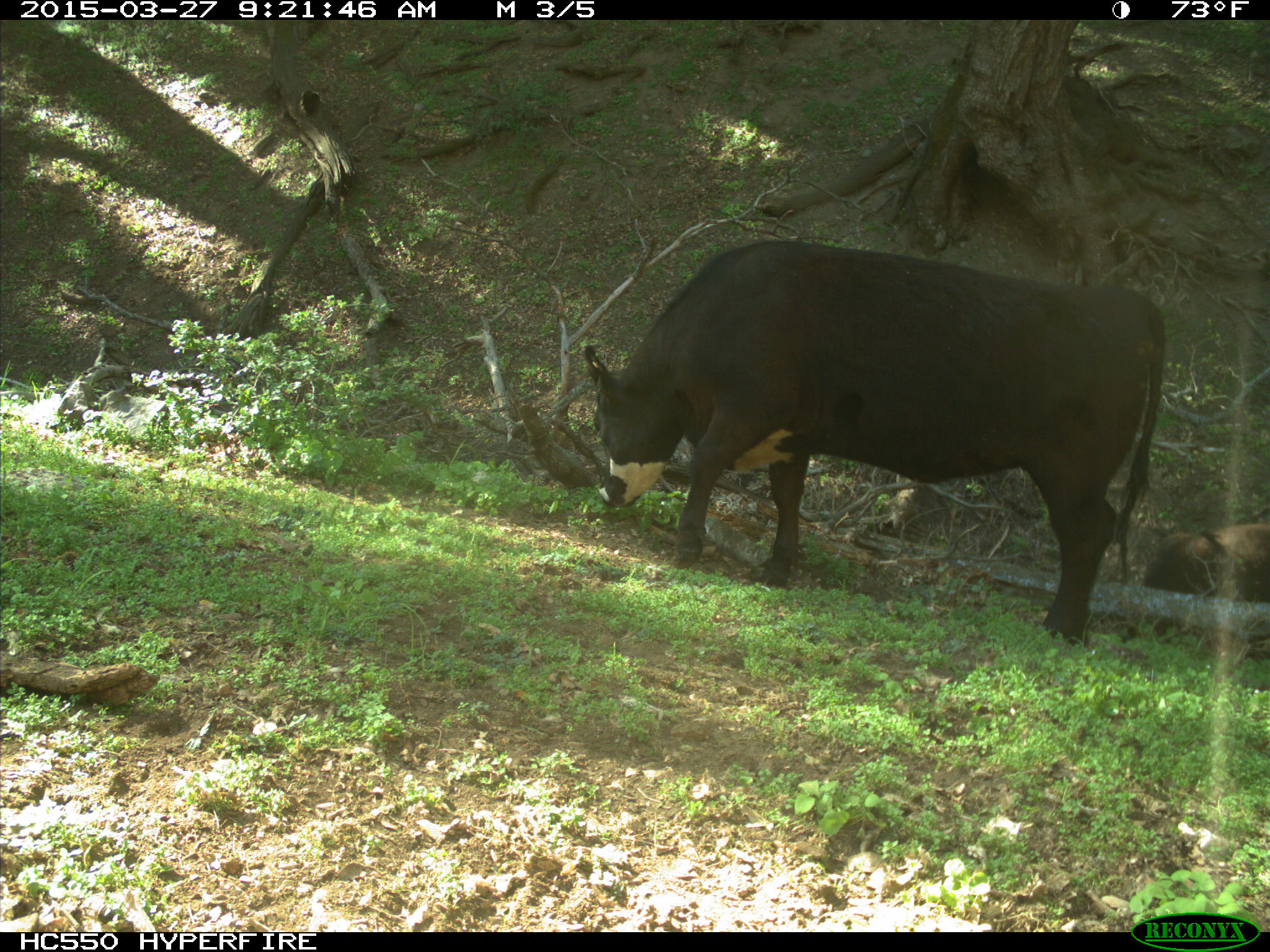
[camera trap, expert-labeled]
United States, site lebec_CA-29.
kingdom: Animalia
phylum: Chordata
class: Mammalia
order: Artiodactyla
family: Bovidae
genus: Bos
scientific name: Bos taurus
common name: domestic cow